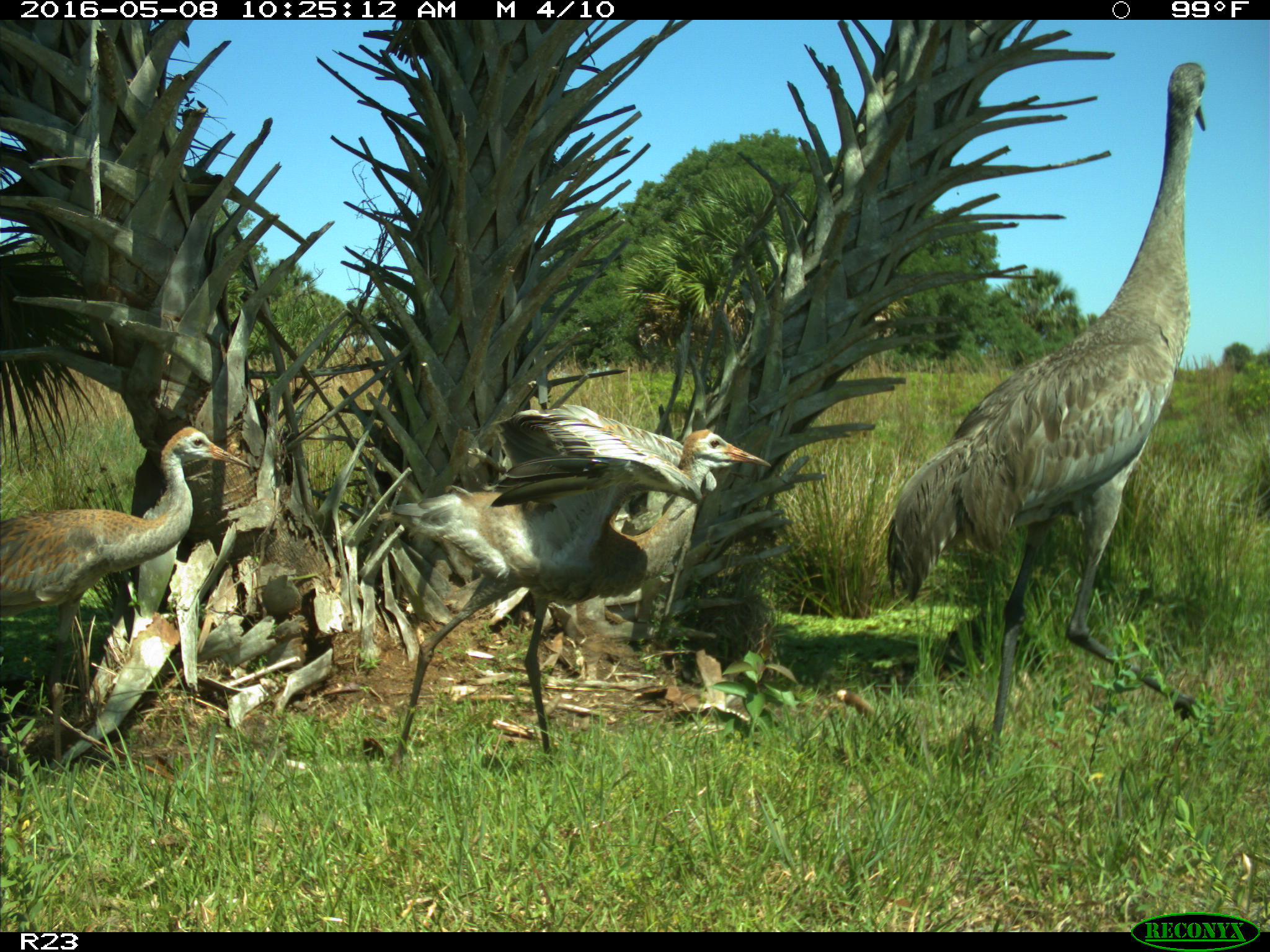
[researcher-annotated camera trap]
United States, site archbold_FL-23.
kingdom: Animalia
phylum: Chordata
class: Aves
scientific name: Aves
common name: birds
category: unidentified bird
Unidentified bird (birds) (Aves).